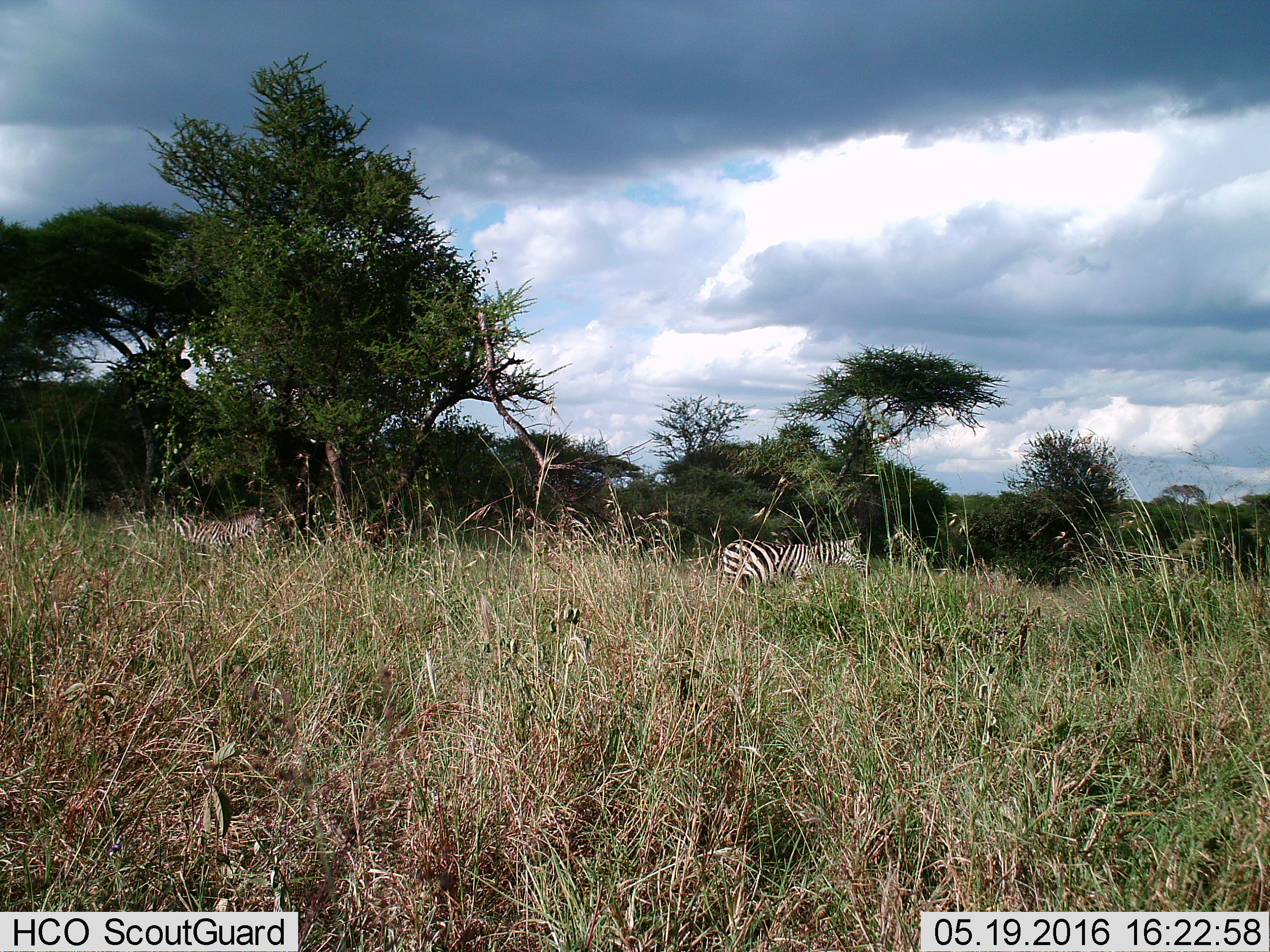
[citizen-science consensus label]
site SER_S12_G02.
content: unidentified animal